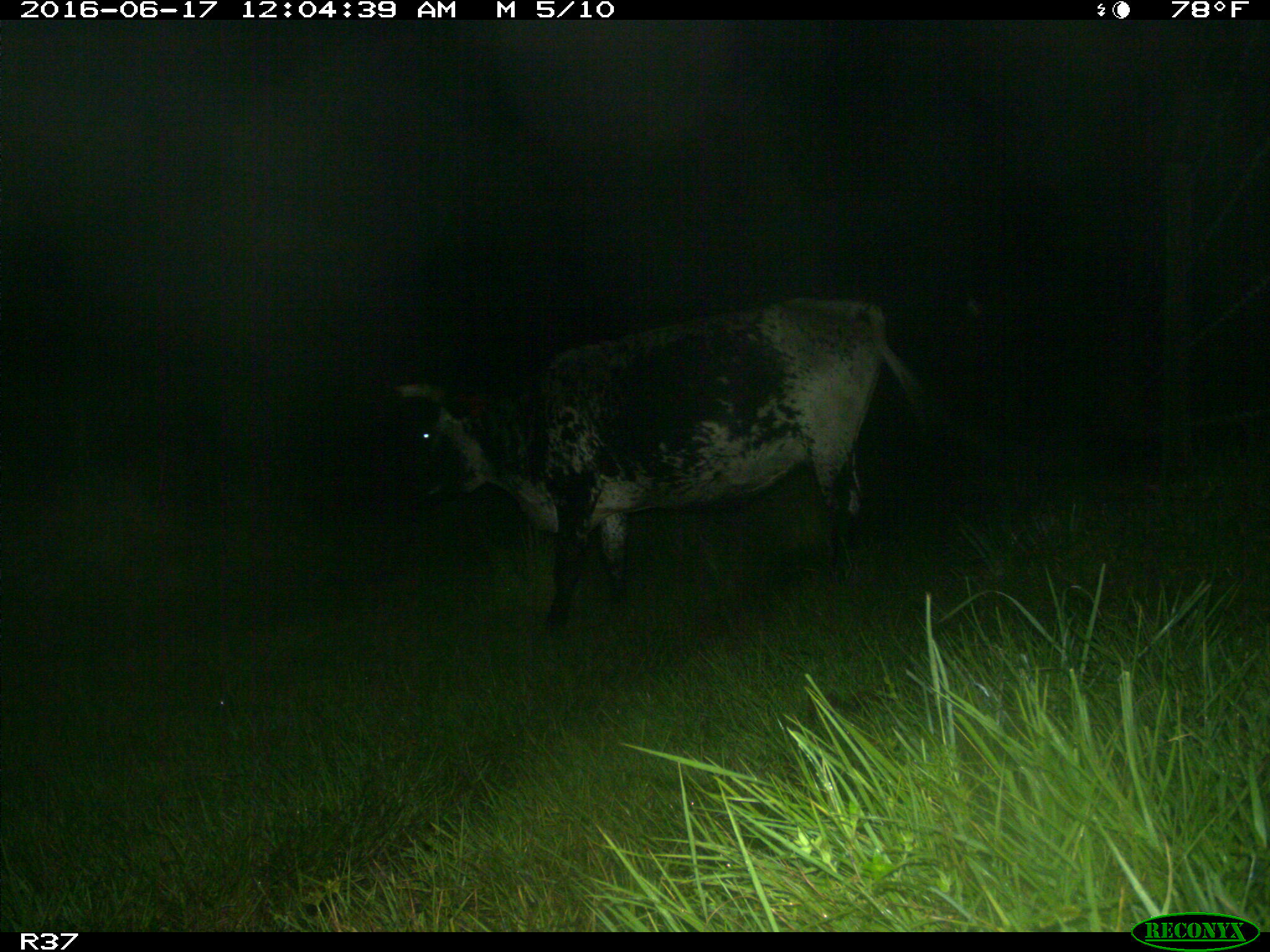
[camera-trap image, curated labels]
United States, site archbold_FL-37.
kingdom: Animalia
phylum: Chordata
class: Mammalia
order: Artiodactyla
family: Bovidae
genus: Bos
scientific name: Bos taurus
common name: domestic cow